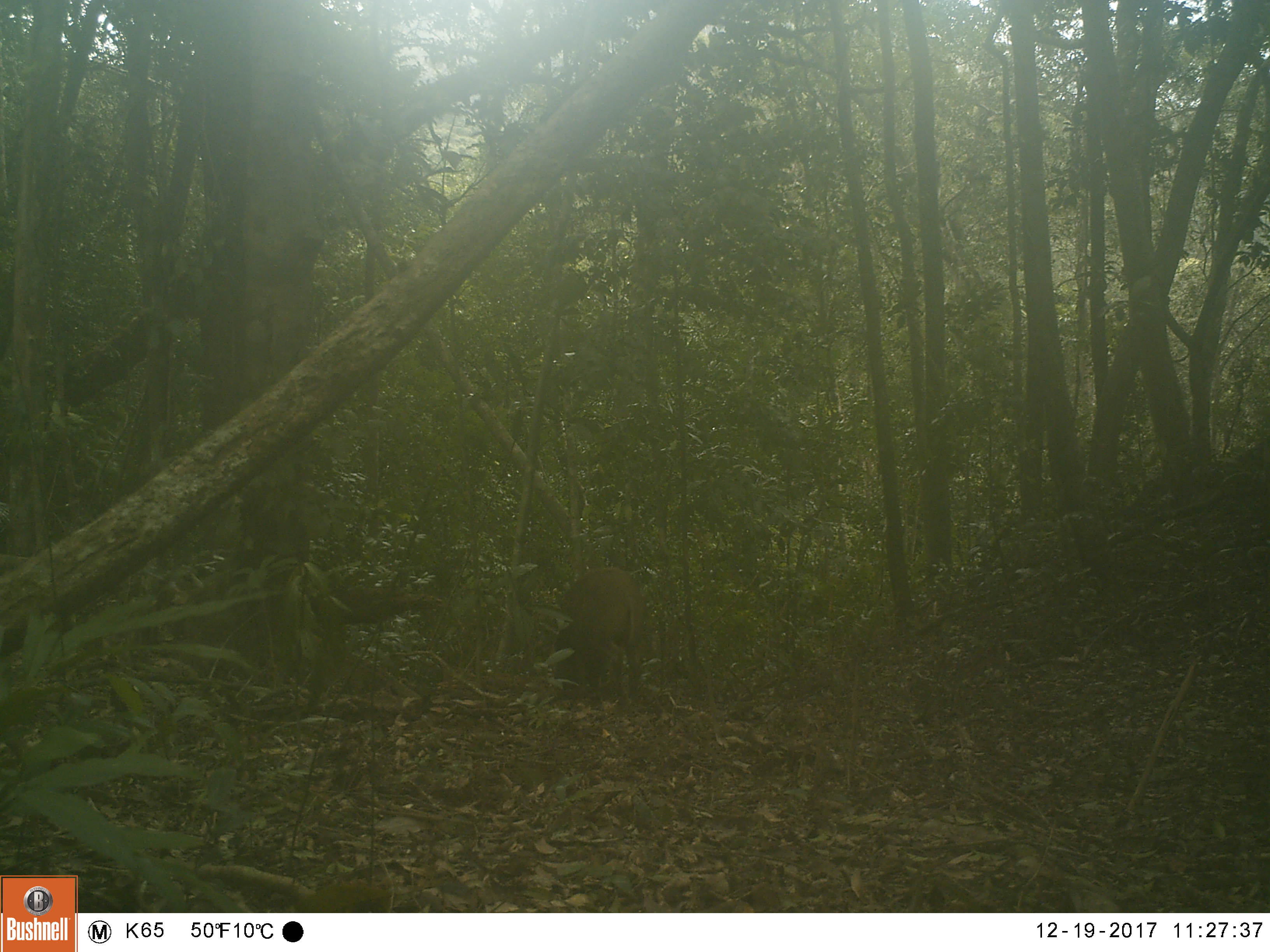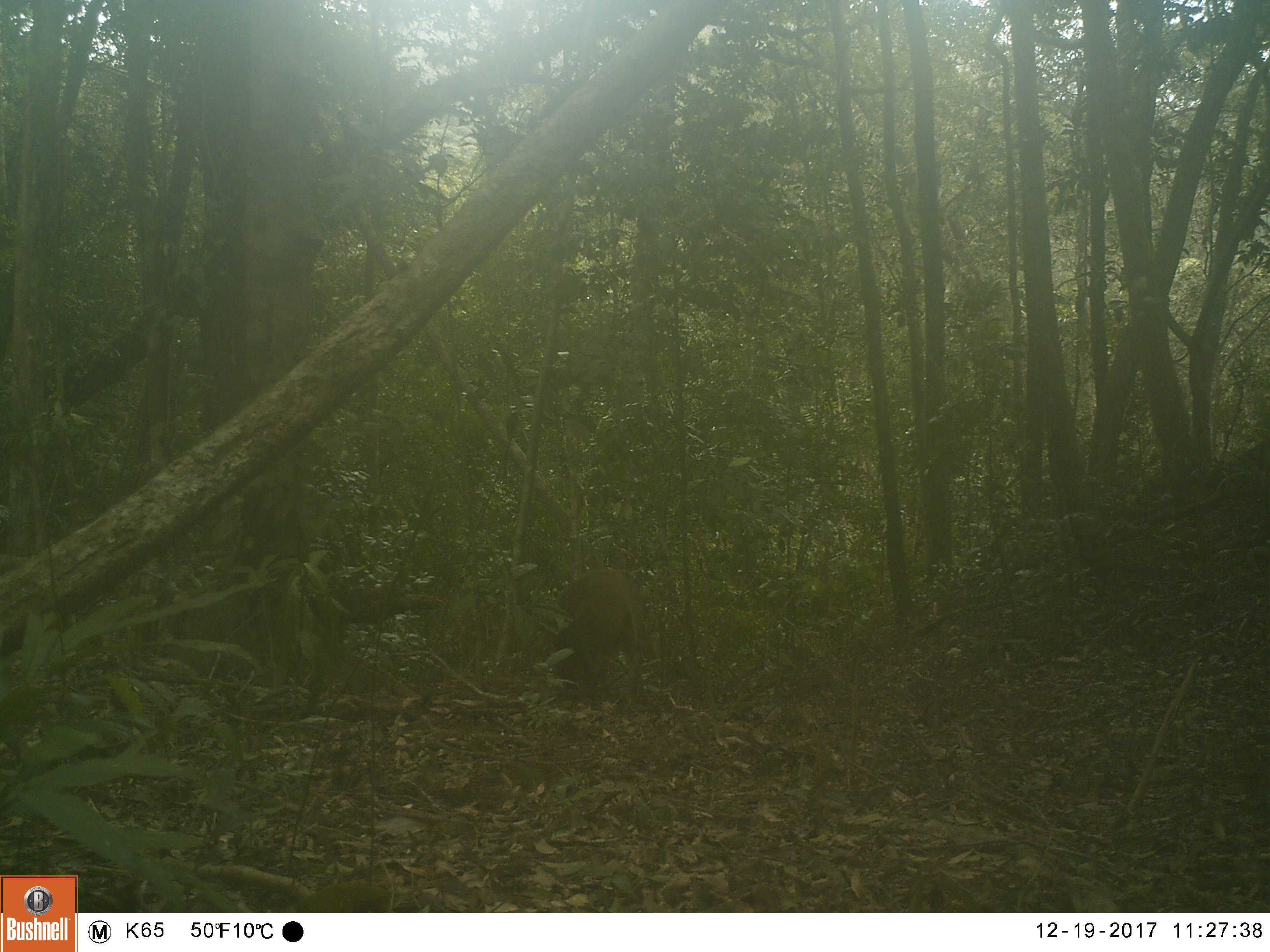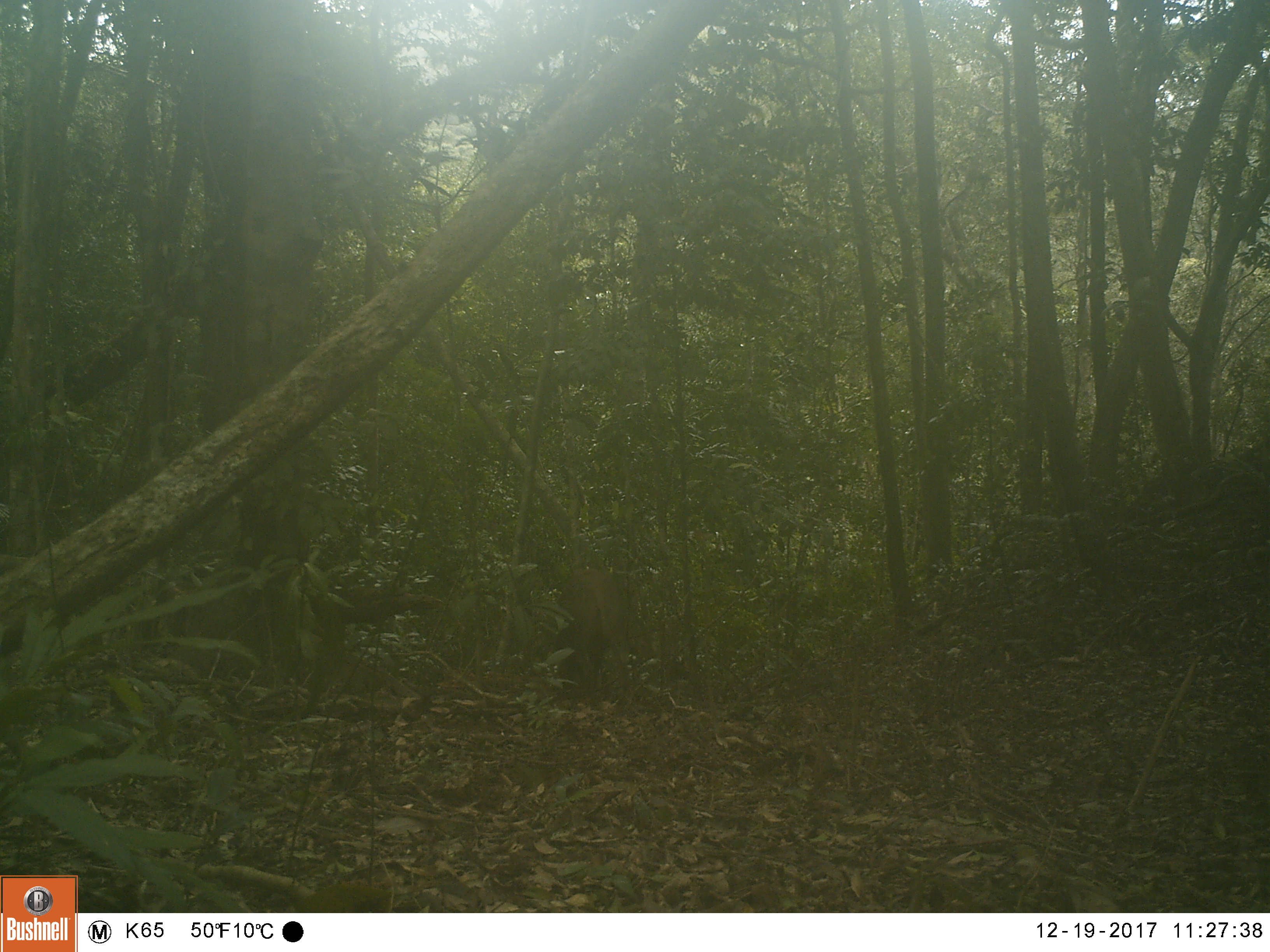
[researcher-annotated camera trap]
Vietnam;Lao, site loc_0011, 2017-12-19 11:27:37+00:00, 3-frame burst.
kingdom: Animalia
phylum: Chordata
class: Mammalia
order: Artiodactyla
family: Suidae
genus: Sus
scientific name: Sus scrofa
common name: eurasian wild pig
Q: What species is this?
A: Eurasian wild pig (Sus scrofa).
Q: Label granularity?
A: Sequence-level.